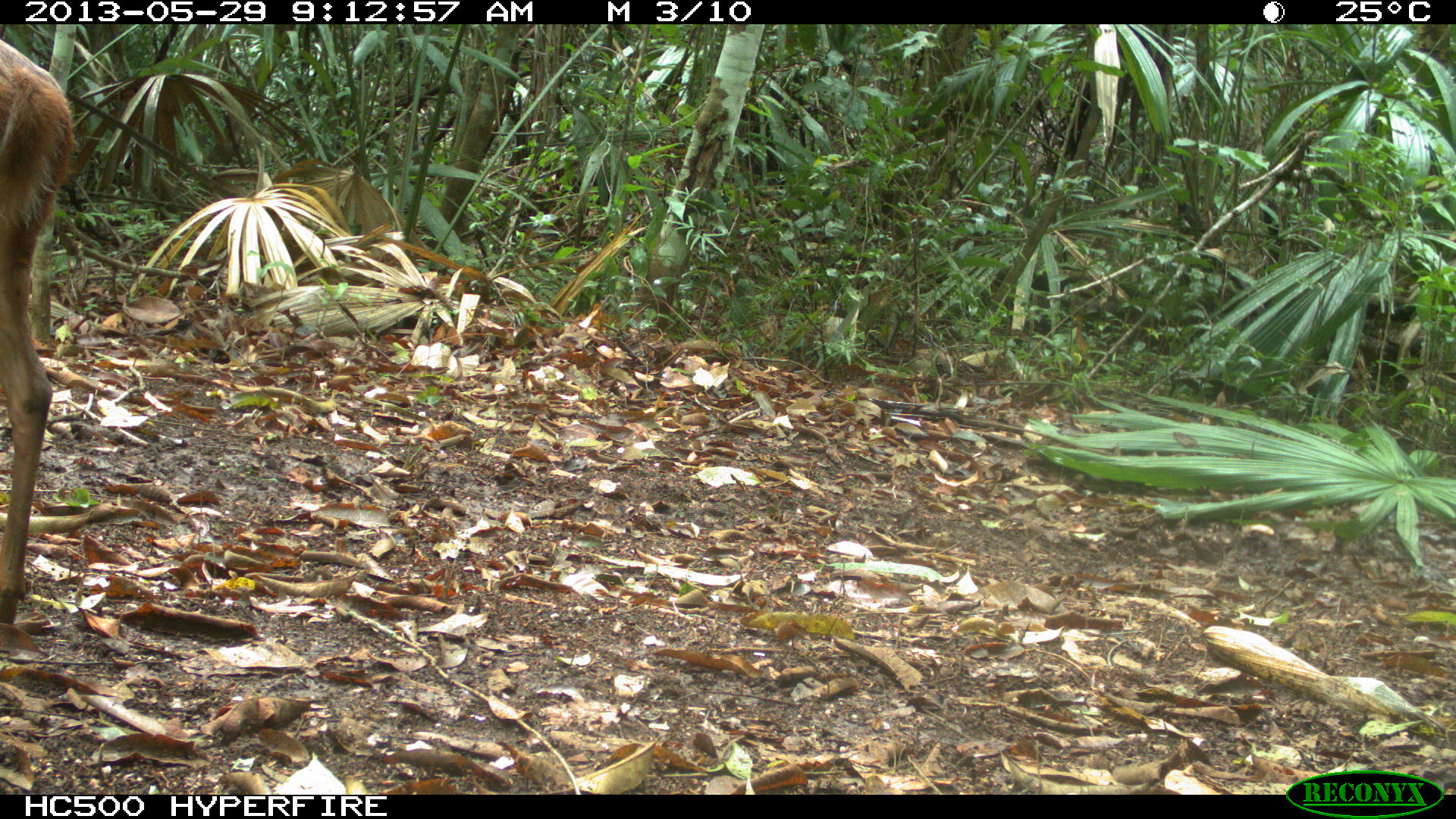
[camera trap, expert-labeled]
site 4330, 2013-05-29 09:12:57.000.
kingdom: Animalia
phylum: Chordata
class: Mammalia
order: Artiodactyla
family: Cervidae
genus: Mazama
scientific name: Mazama temama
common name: central american red brocket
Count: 1.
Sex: female.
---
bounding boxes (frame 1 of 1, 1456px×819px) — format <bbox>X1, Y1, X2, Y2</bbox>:
mazama temama: <bbox>0, 33, 75, 624</bbox>